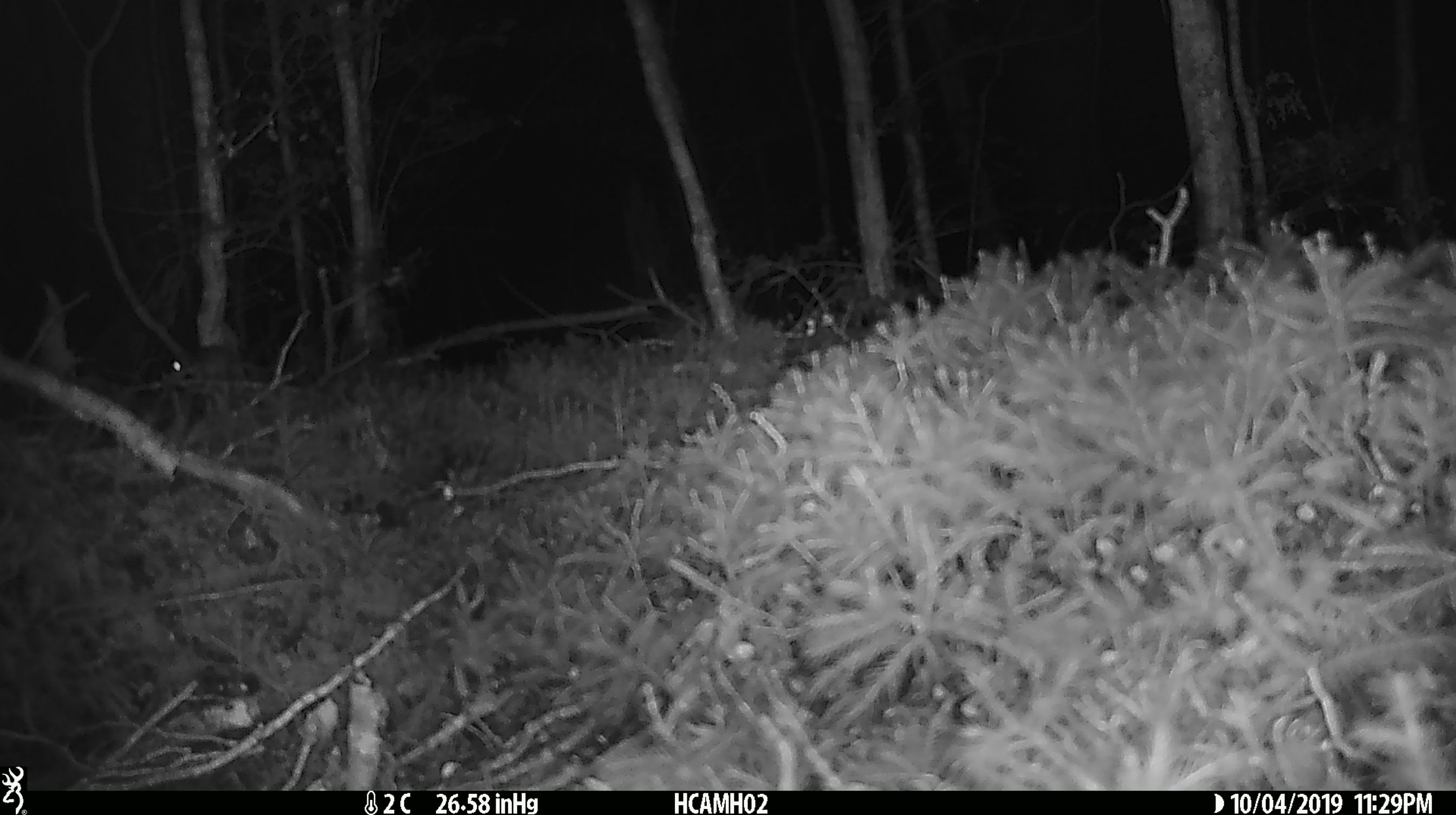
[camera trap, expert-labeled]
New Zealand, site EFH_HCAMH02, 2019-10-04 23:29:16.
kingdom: Animalia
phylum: Chordata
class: Mammalia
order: Rodentia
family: Muridae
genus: Mus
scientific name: Mus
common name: mouse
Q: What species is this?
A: Mouse (Mus).